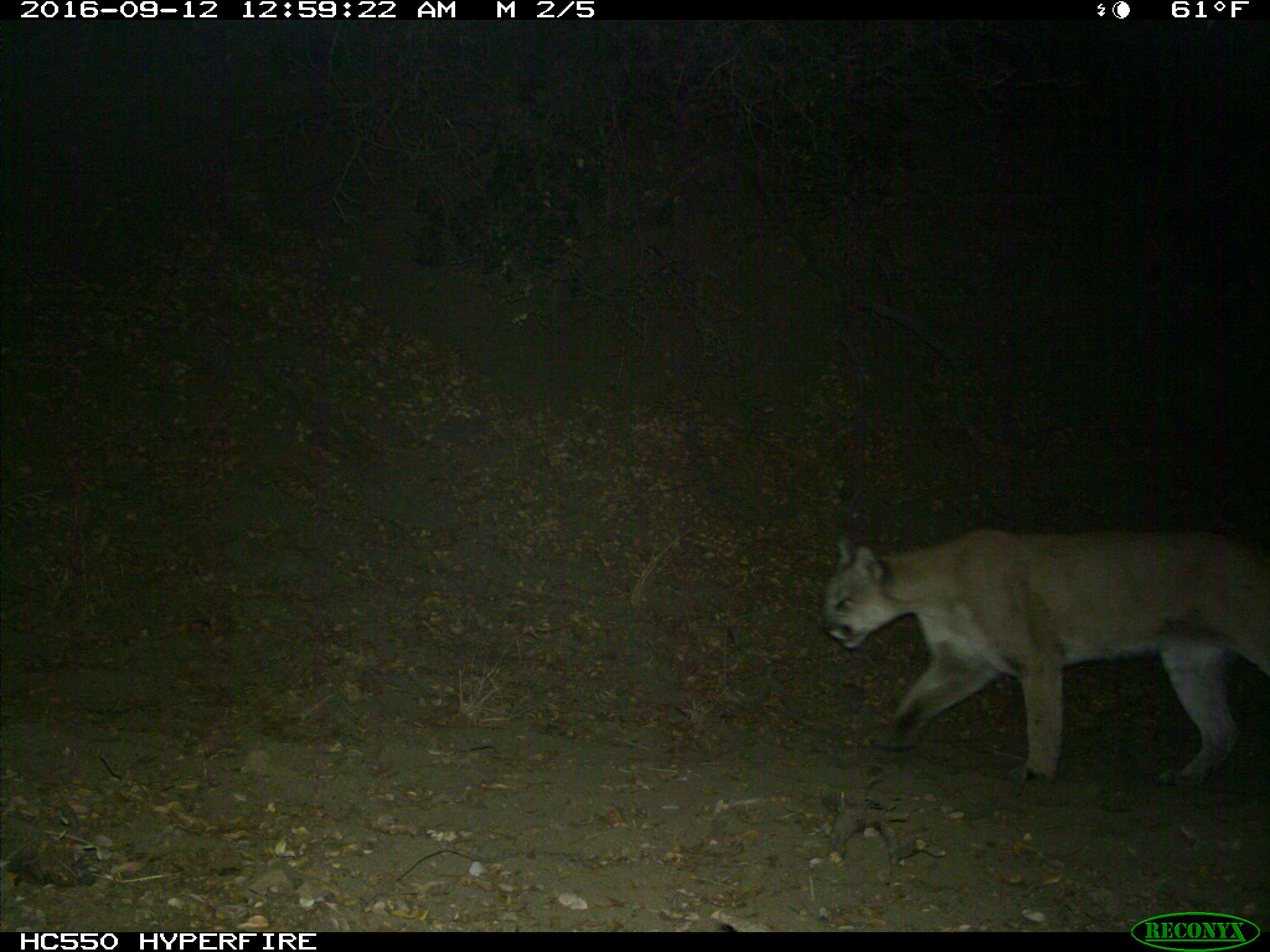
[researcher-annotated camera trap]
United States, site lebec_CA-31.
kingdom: Animalia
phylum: Chordata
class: Mammalia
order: Carnivora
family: Felidae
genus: Puma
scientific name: Puma concolor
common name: mountain lion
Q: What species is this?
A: Puma concolor (mountain lion).